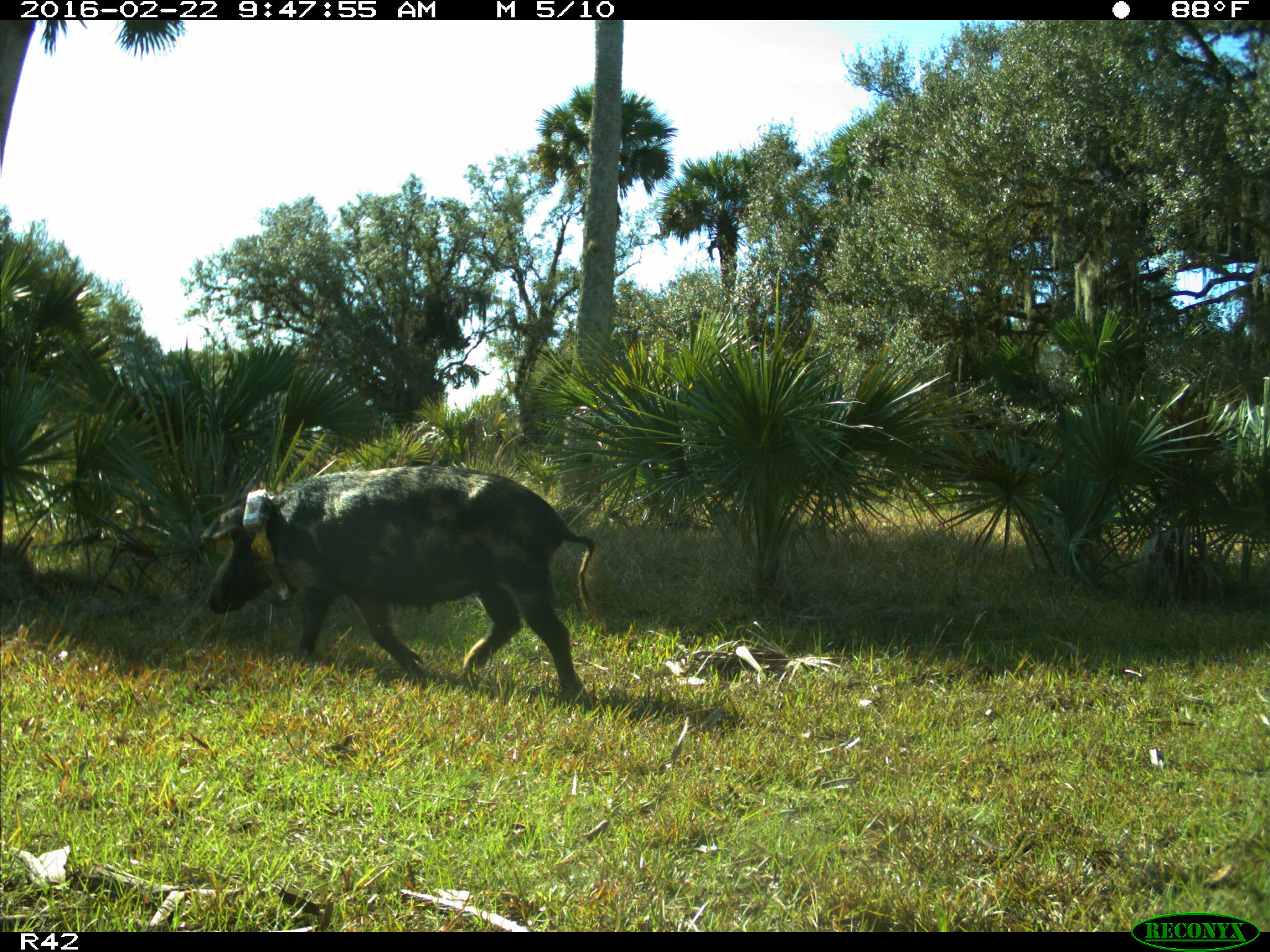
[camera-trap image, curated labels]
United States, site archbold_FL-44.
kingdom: Animalia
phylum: Chordata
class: Mammalia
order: Artiodactyla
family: Suidae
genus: Sus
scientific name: Sus scrofa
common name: wild boar